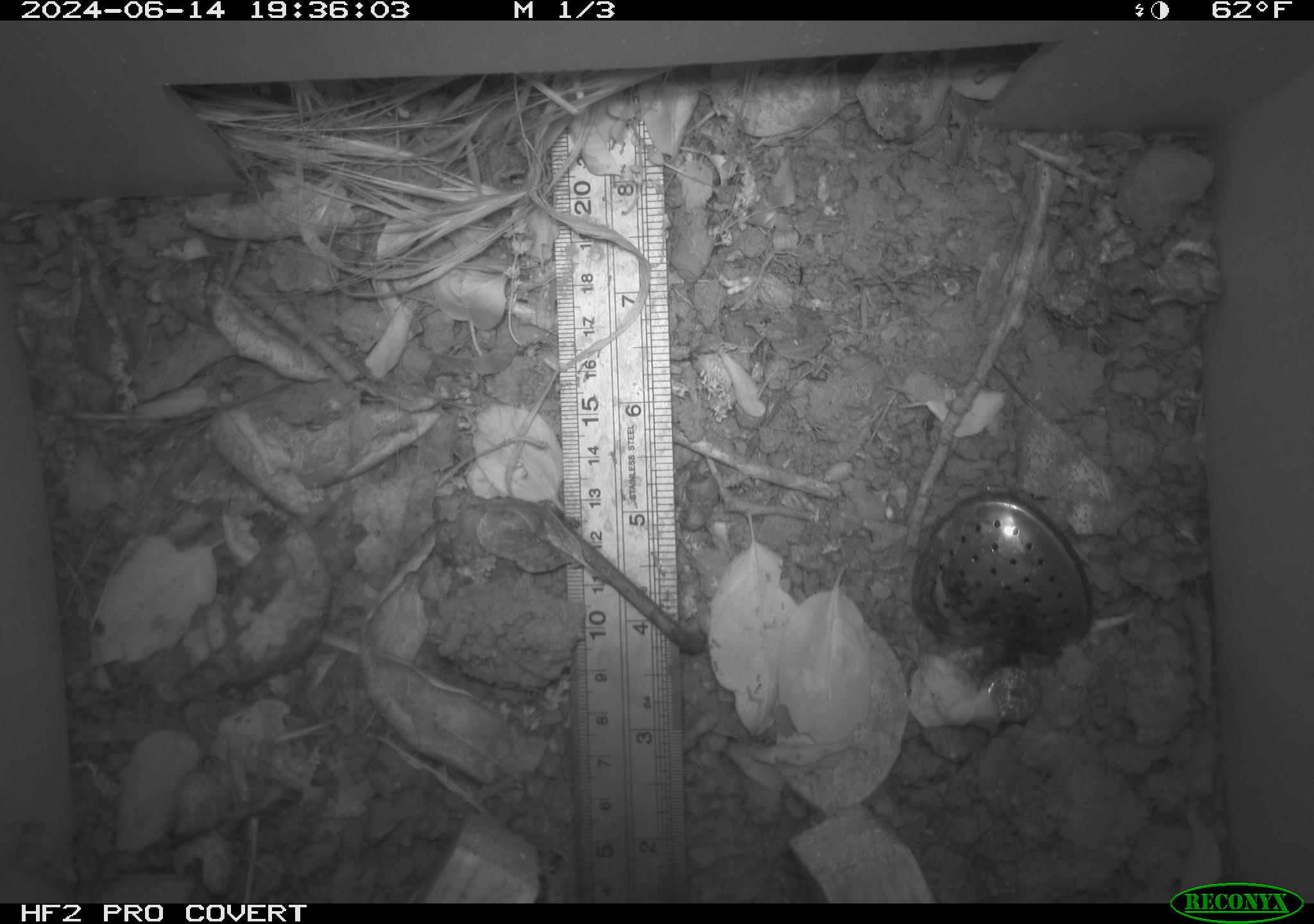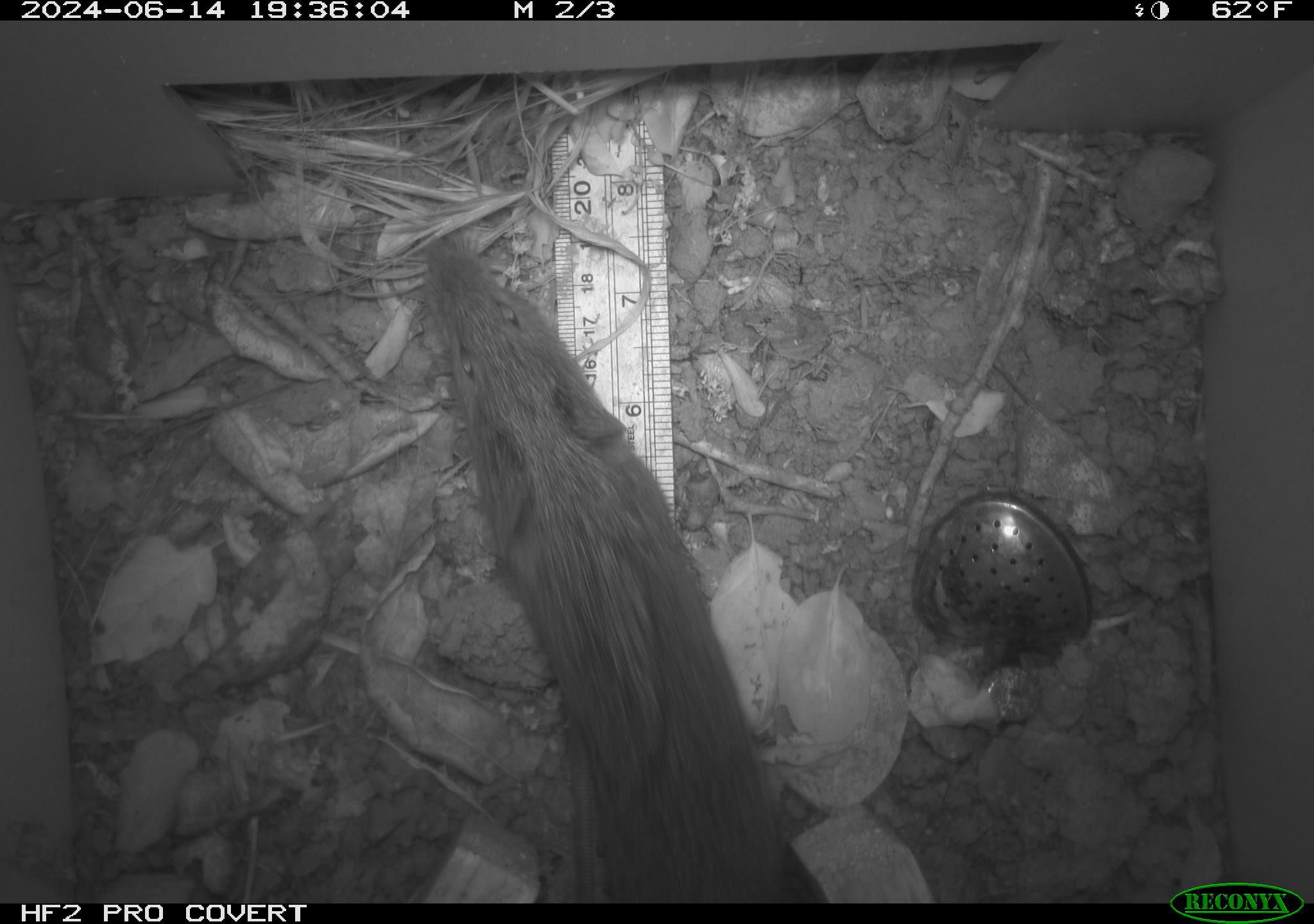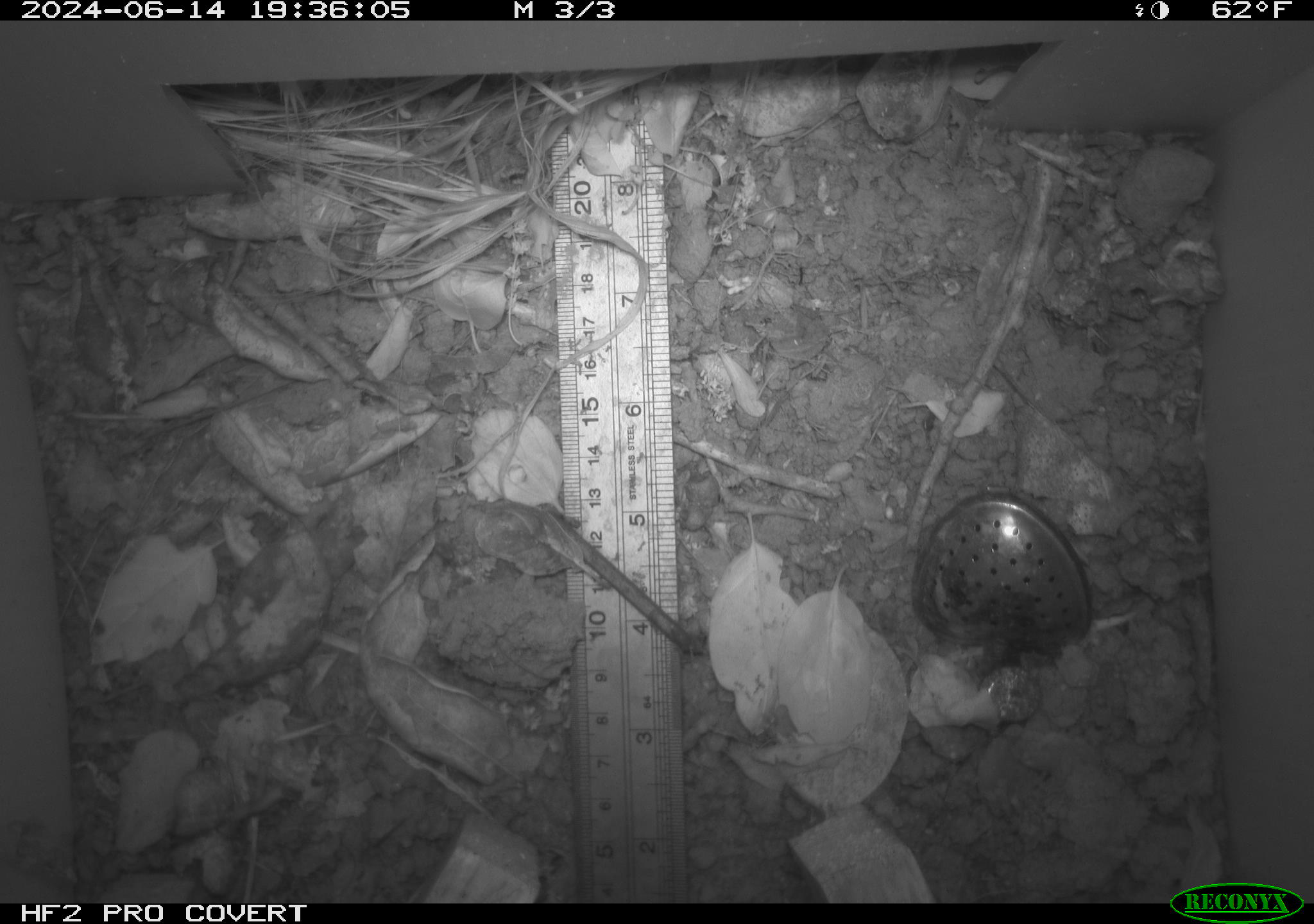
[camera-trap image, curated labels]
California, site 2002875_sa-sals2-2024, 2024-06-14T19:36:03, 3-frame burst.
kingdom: Animalia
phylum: Chordata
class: Mammalia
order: Rodentia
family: Cricetidae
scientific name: Arvicolinae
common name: voles, lemmings, and muskrats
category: arvicolinae subfamily